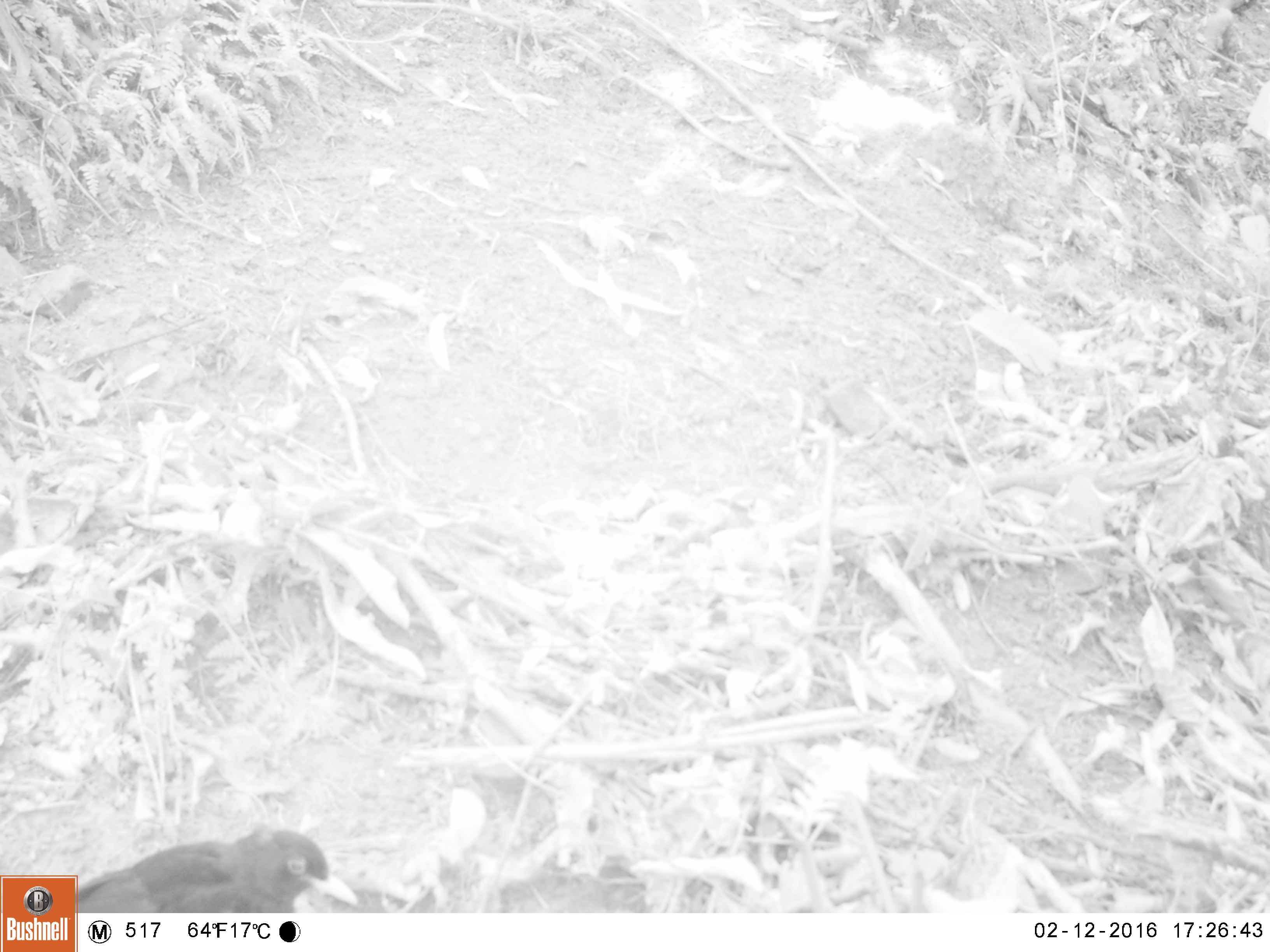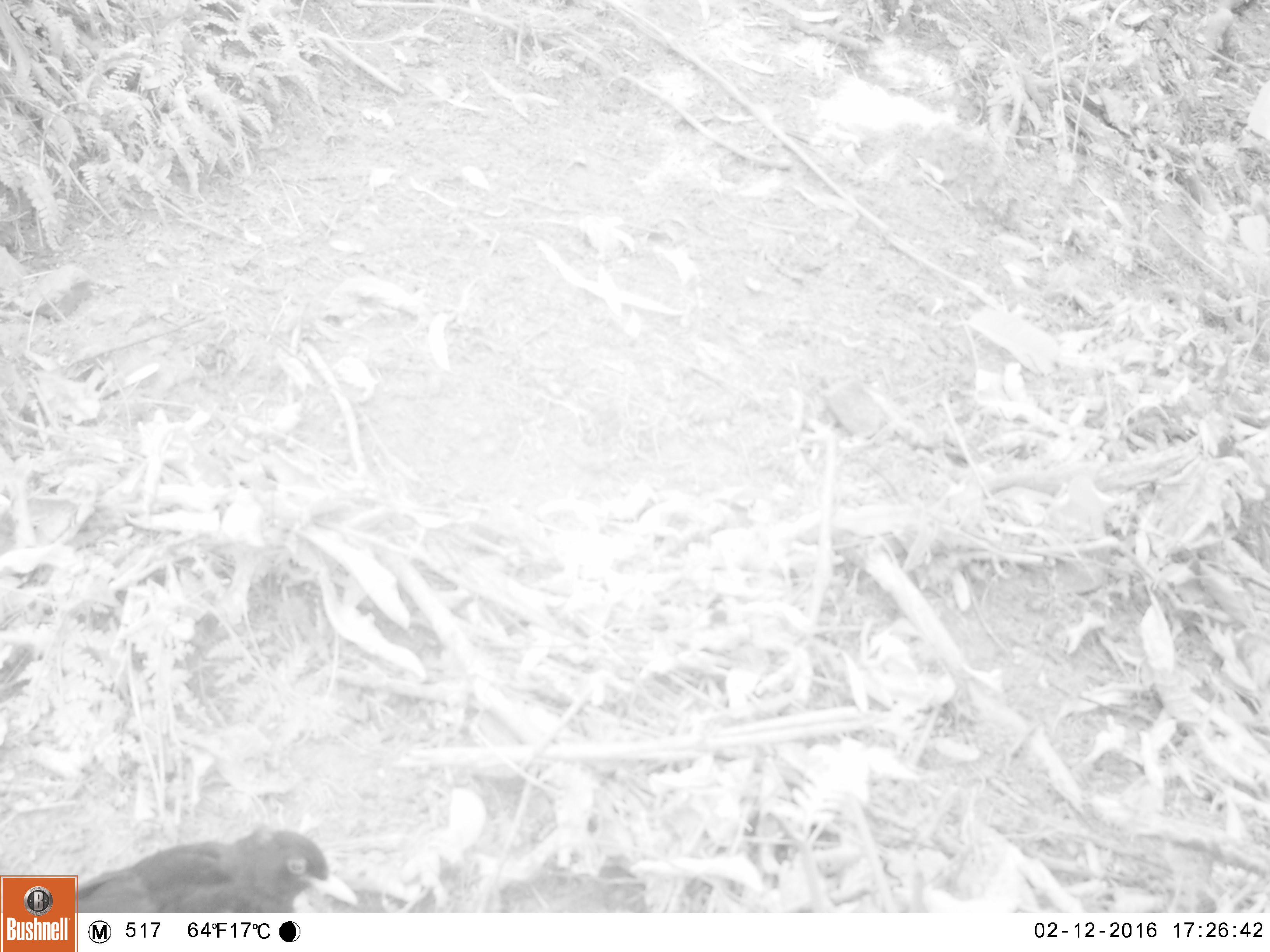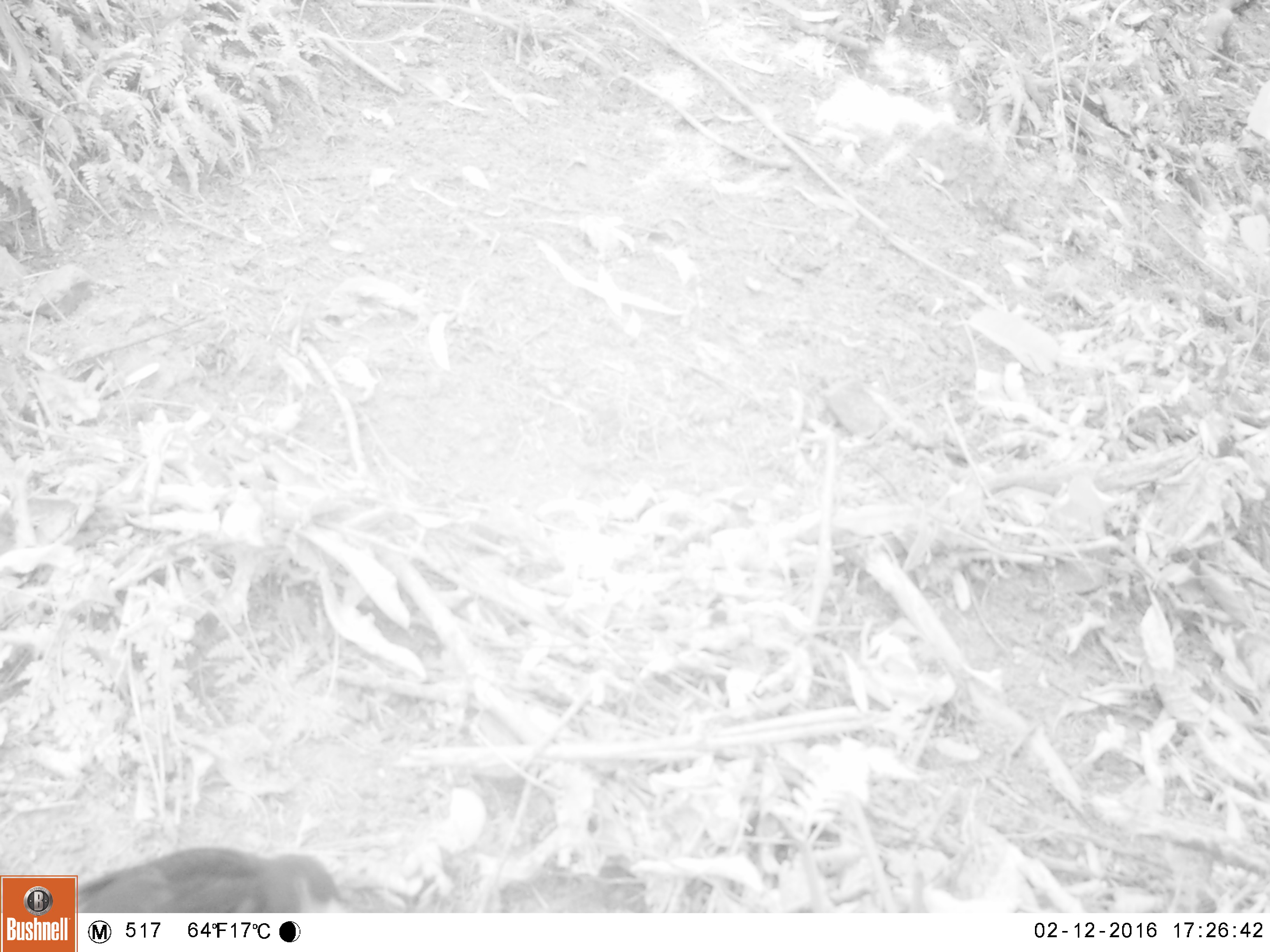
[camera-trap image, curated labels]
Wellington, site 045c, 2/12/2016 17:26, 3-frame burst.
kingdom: Animalia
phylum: Chordata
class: Aves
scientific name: Aves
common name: bird